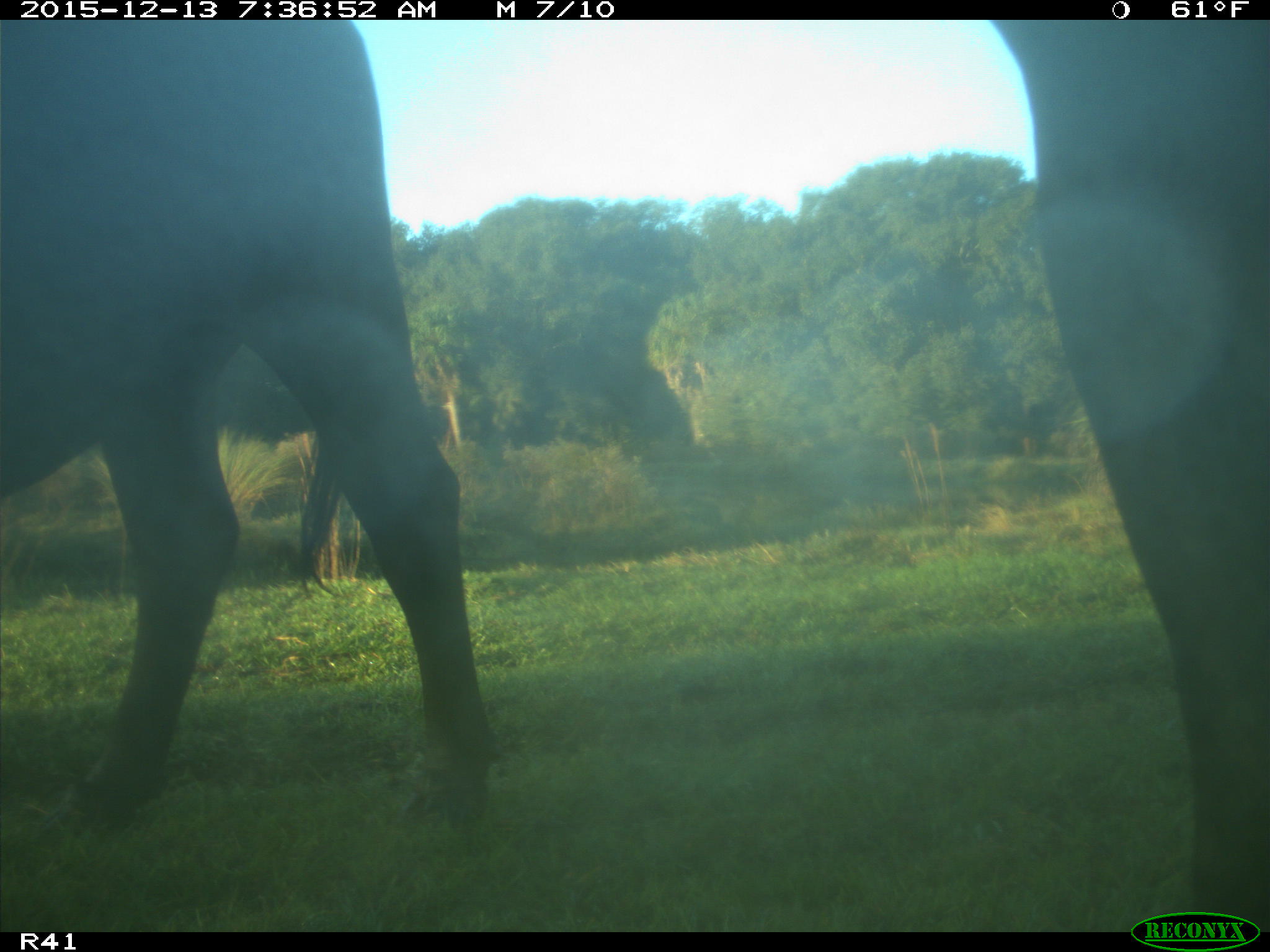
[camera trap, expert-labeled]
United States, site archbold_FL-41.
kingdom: Animalia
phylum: Chordata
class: Mammalia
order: Artiodactyla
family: Bovidae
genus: Bos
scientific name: Bos taurus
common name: domestic cow